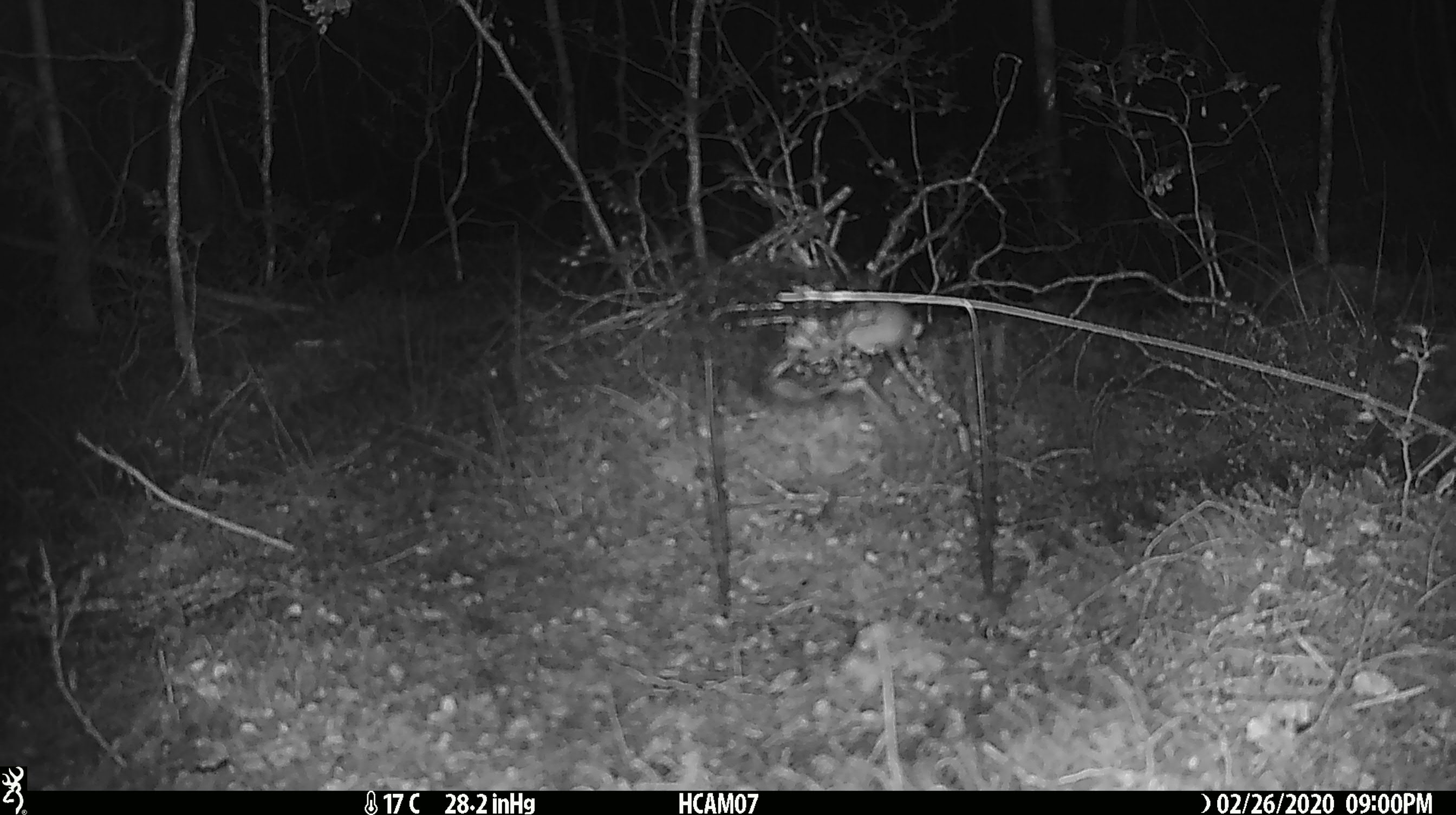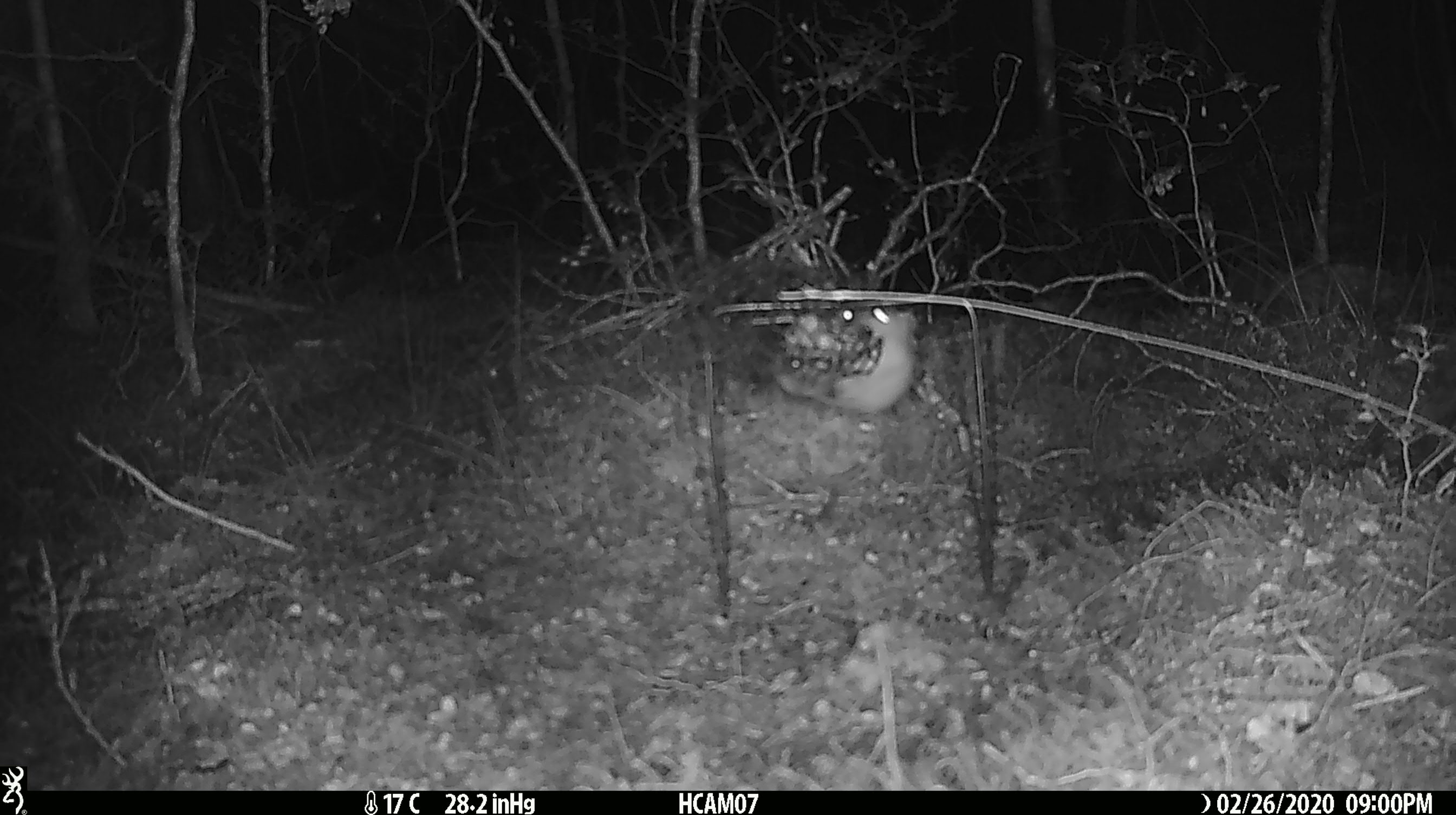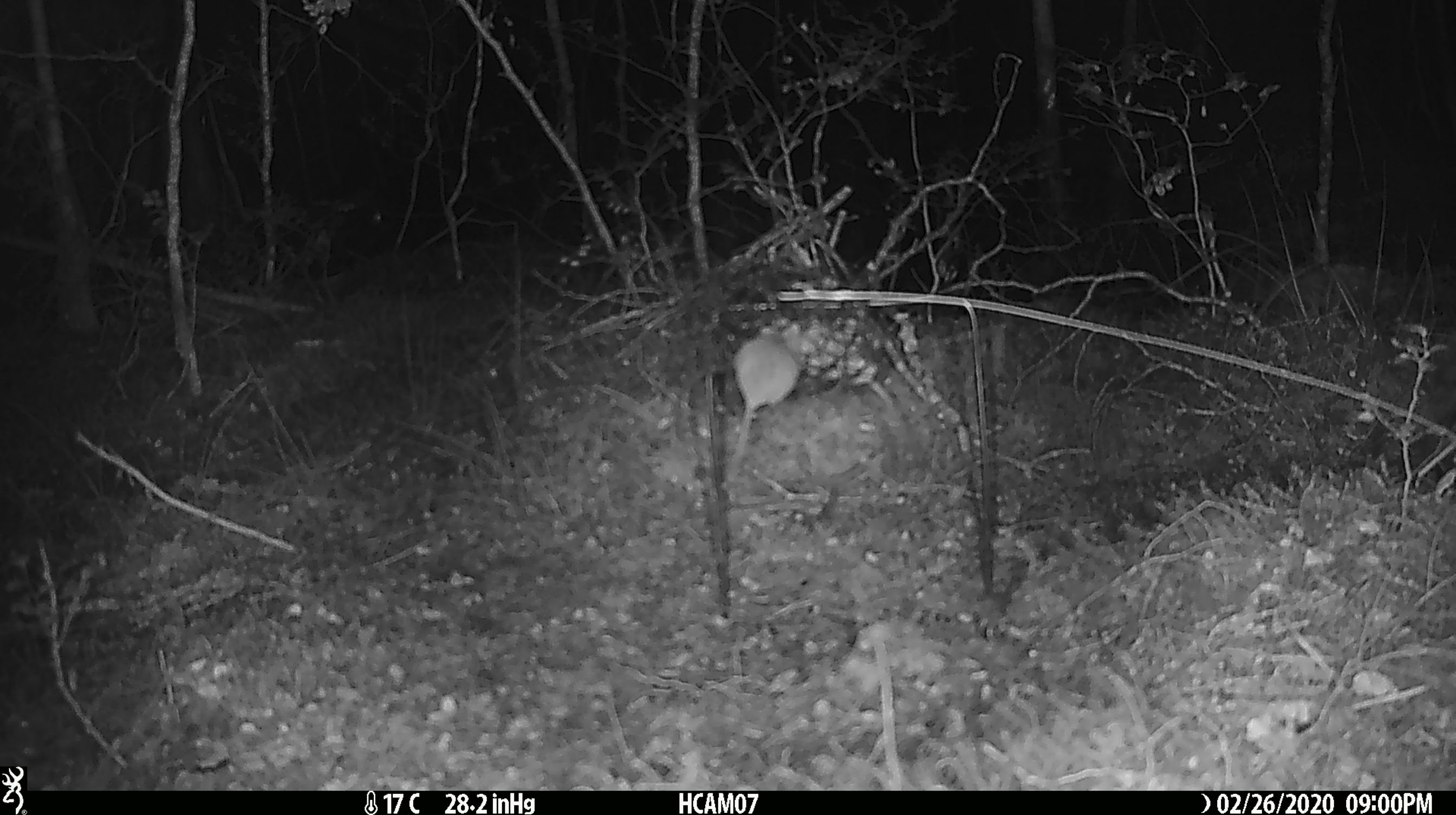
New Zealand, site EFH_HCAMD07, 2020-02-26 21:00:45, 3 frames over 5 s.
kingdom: Animalia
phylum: Chordata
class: Mammalia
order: Rodentia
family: Muridae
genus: Mus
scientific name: Mus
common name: mouse